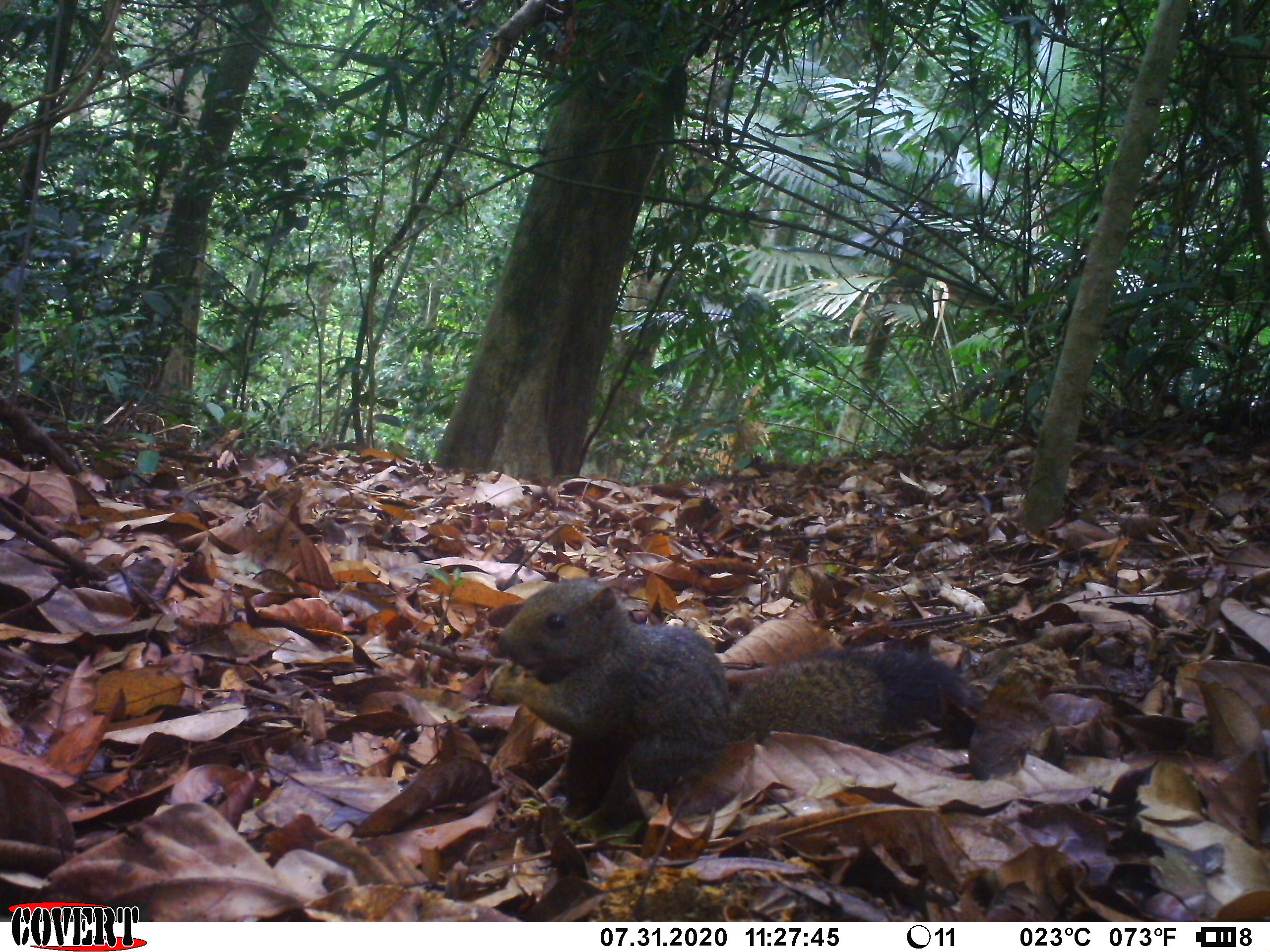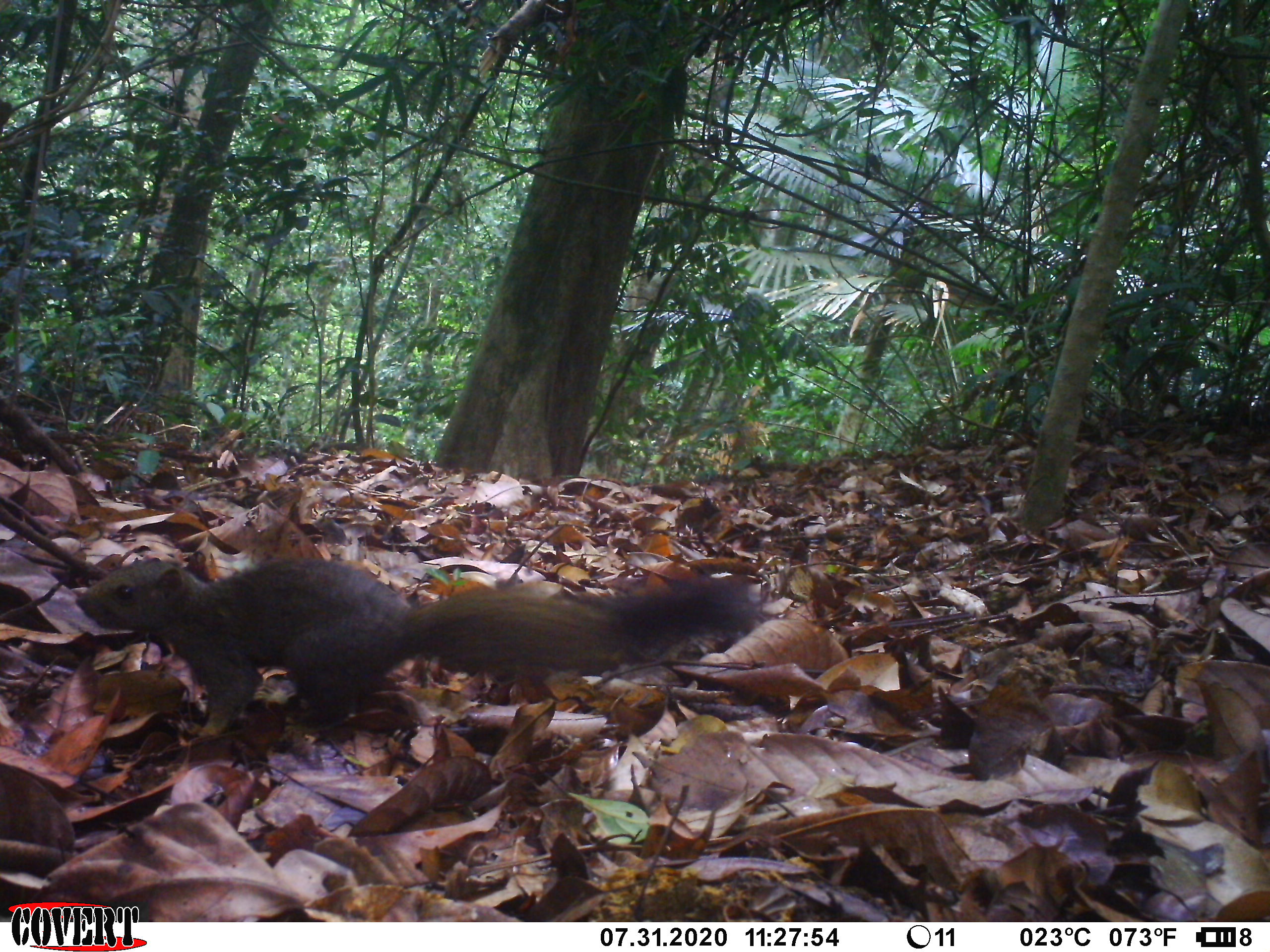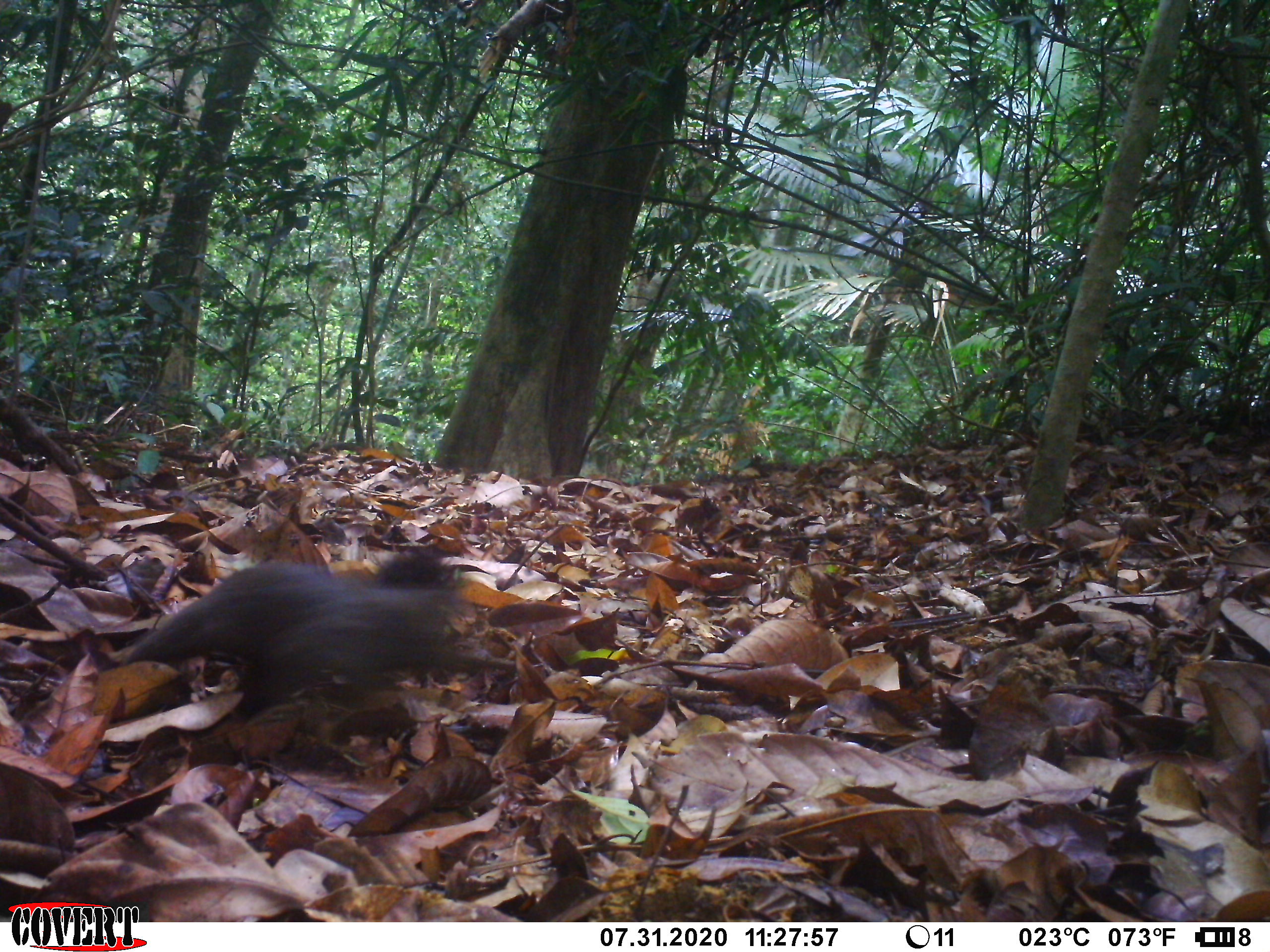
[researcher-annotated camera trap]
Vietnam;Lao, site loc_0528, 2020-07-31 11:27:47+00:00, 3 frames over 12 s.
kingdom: Animalia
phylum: Chordata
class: Mammalia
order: Rodentia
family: Sciuridae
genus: Callosciurus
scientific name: Callosciurus erythraeus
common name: pallas's squirrel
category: pallass squirrel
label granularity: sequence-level